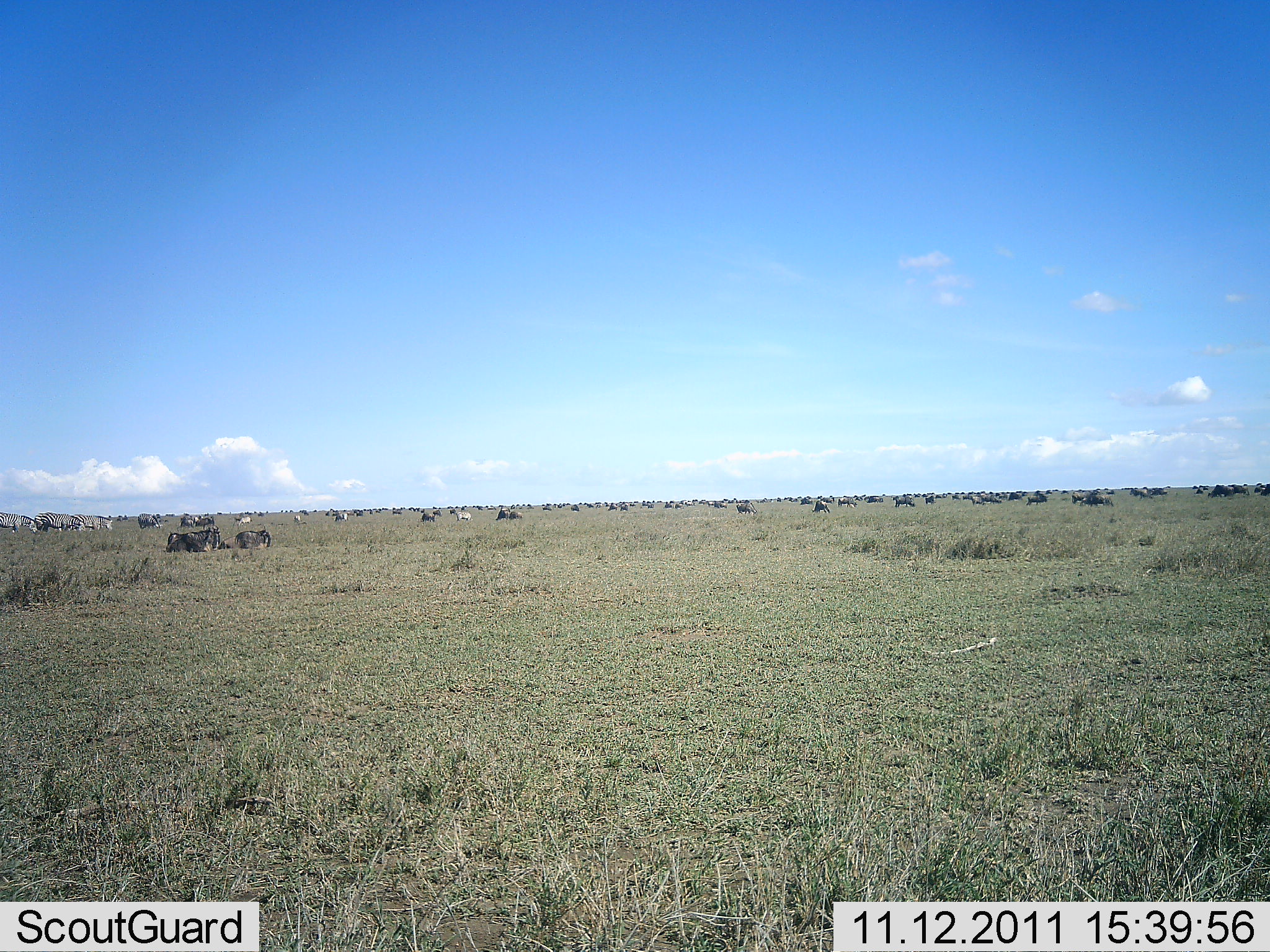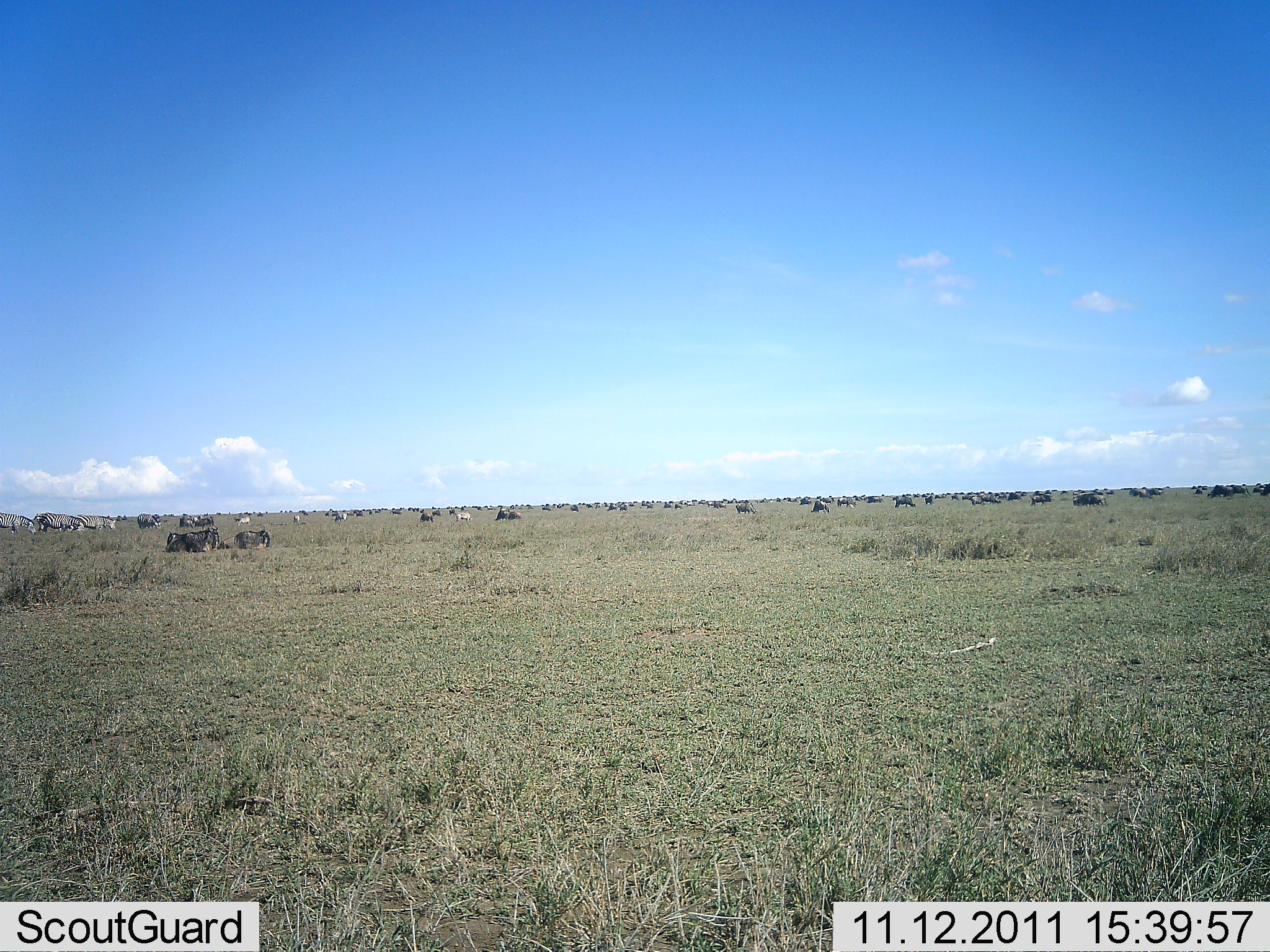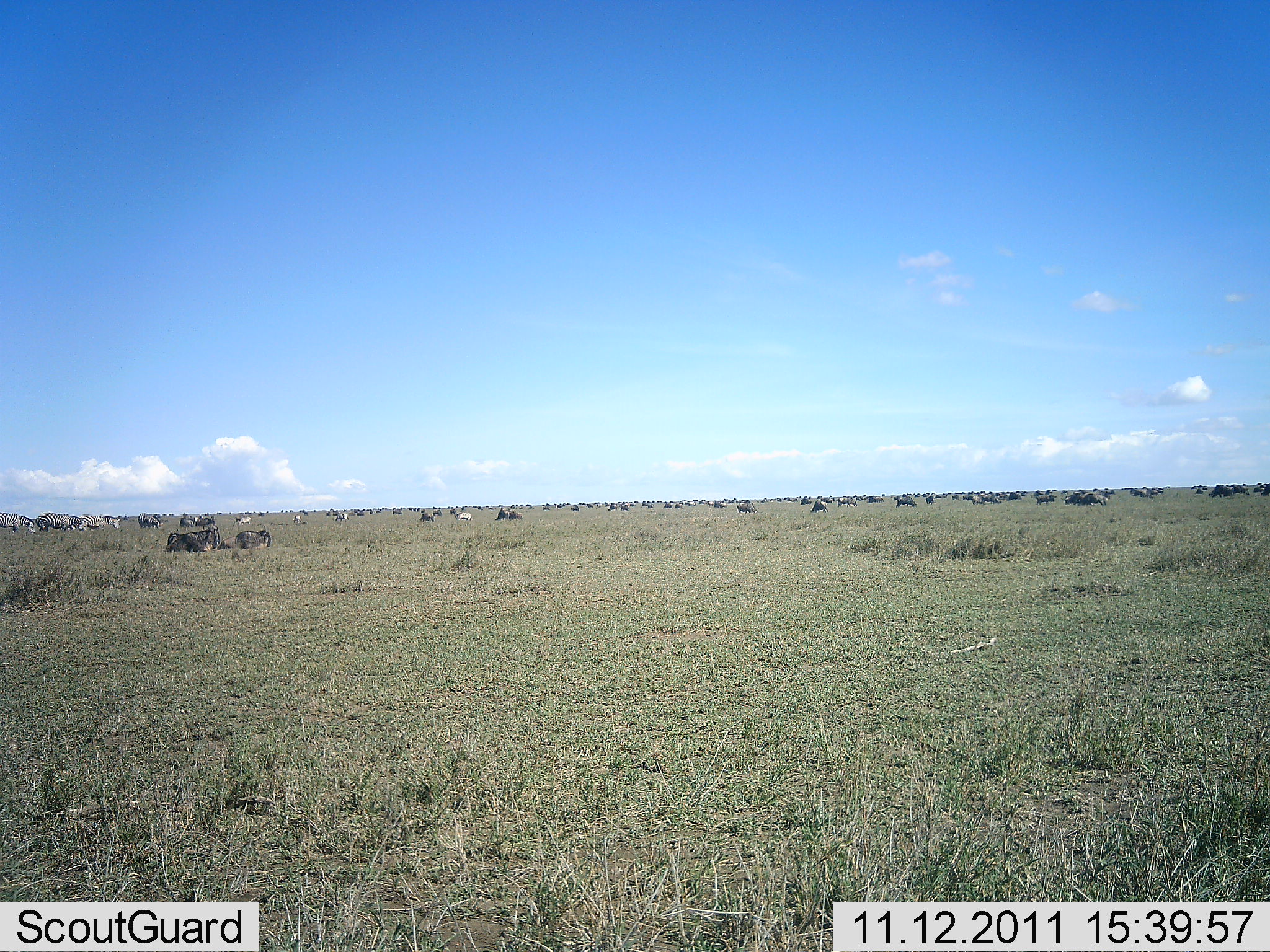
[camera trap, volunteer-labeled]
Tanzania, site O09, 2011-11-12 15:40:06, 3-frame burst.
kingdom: Animalia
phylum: Chordata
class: Mammalia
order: Artiodactyla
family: Bovidae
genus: Connochaetes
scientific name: Connochaetes taurinus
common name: blue wildebeest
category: wildebeest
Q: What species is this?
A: Wildebeest (blue wildebeest) (Connochaetes taurinus).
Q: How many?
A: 51+.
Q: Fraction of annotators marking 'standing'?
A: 36%.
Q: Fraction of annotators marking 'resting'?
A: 36%.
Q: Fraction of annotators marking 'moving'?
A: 45%.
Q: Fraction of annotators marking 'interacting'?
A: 0%.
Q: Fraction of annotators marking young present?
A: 0%.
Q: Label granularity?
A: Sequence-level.